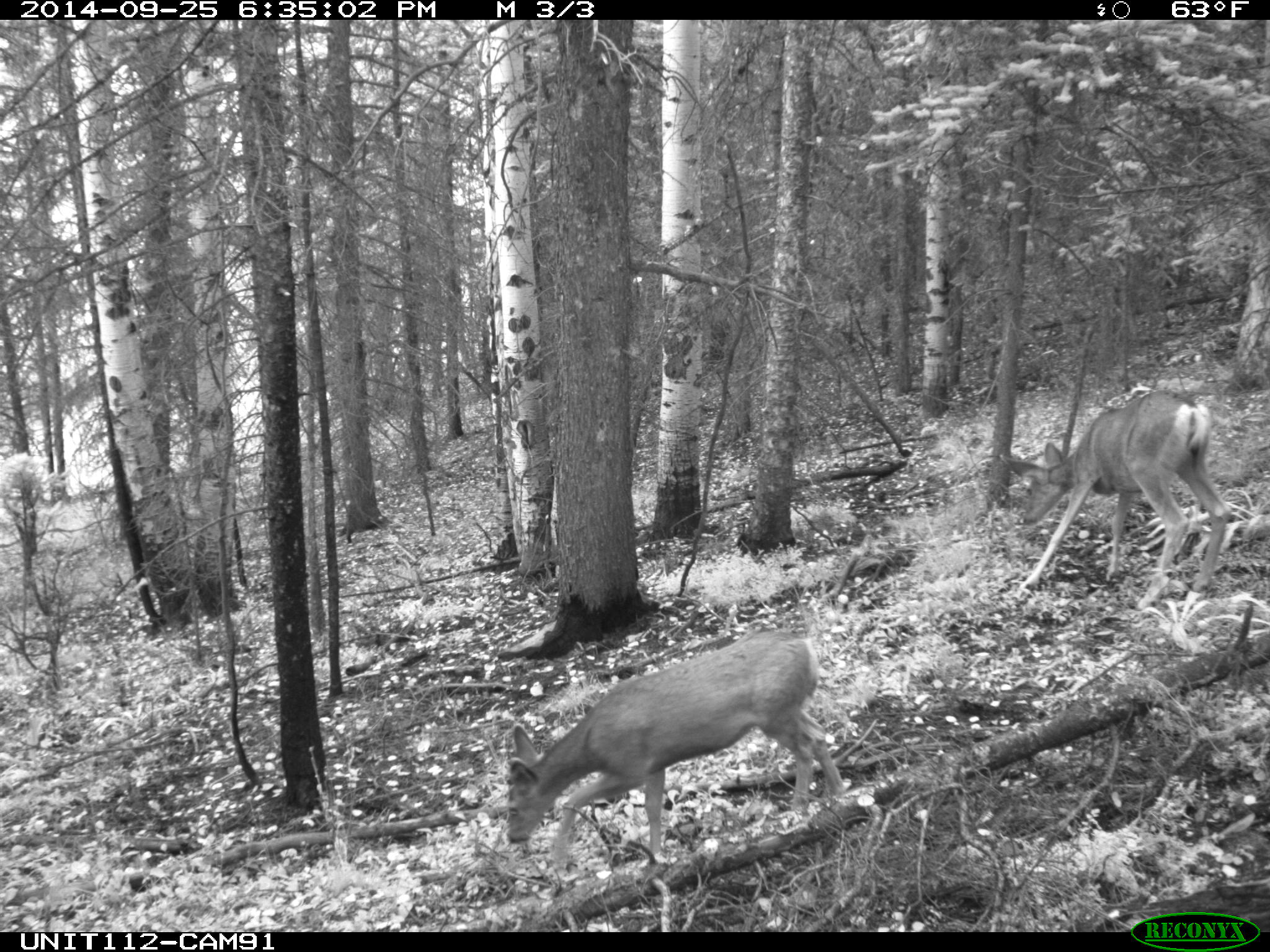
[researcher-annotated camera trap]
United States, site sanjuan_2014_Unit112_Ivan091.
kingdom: Animalia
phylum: Chordata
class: Mammalia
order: Artiodactyla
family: Cervidae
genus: Odocoileus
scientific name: Odocoileus hemionus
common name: mule deer